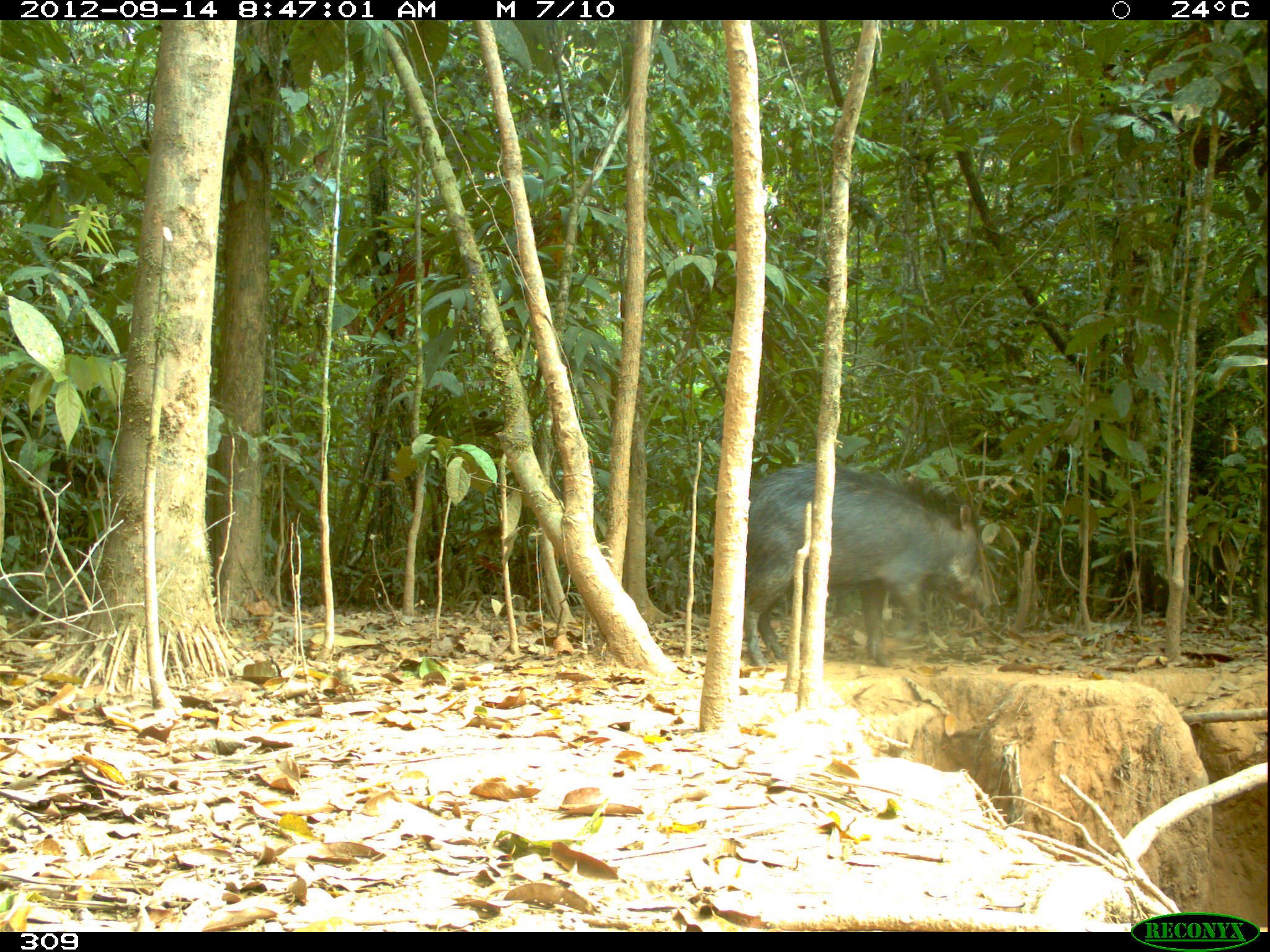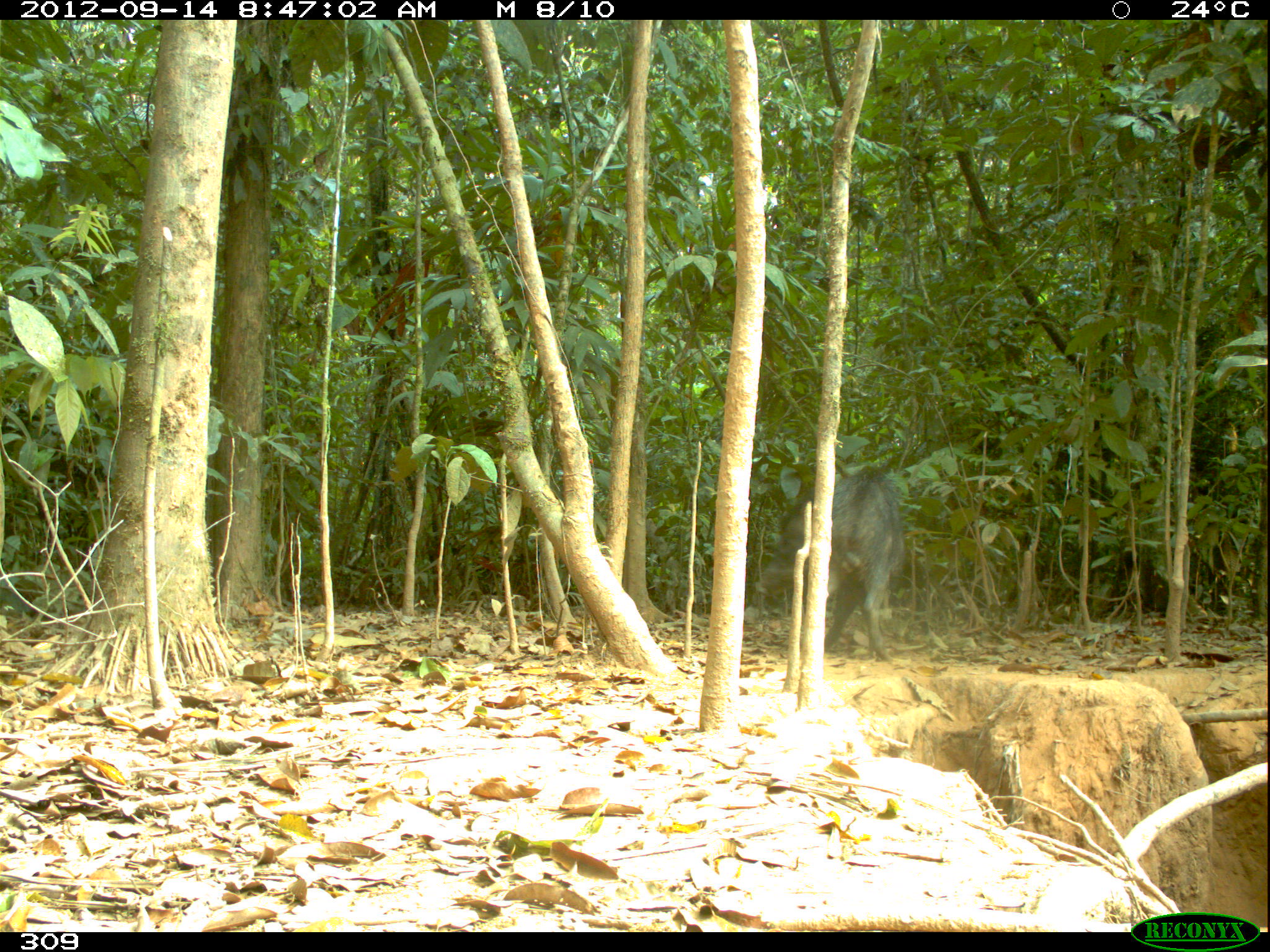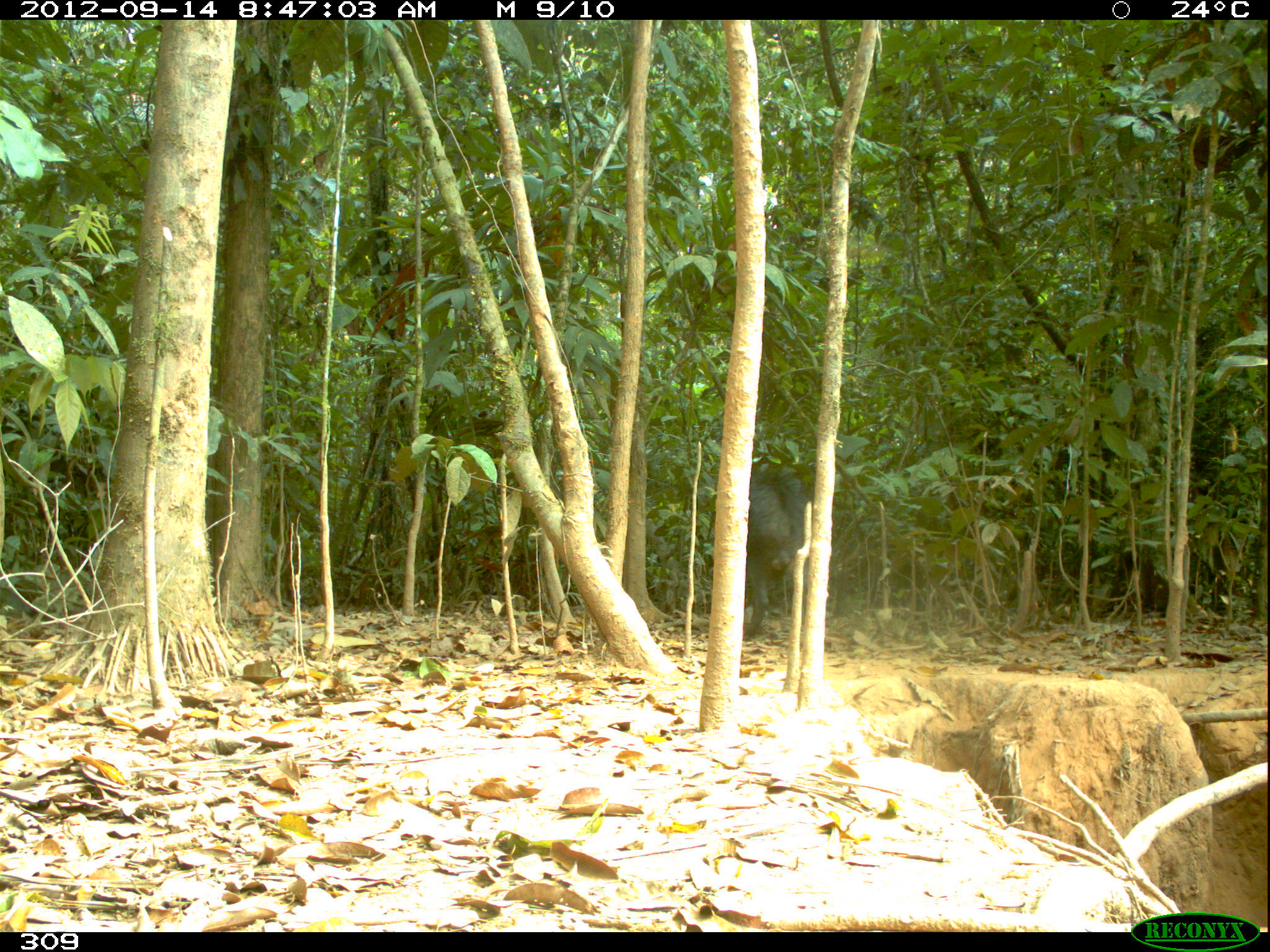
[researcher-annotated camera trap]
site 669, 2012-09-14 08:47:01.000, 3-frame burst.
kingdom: Animalia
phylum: Chordata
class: Mammalia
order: Artiodactyla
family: Tayassuidae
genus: Tayassu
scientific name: Tayassu pecari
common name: white-lipped peccary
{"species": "Tayassu pecari (white-lipped peccary)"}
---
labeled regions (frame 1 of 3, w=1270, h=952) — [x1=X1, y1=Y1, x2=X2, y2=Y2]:
tayassu pecari: [x1=742, y1=458, x2=995, y2=667]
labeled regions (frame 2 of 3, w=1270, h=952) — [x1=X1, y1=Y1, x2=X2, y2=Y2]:
tayassu pecari: [x1=755, y1=463, x2=905, y2=662]